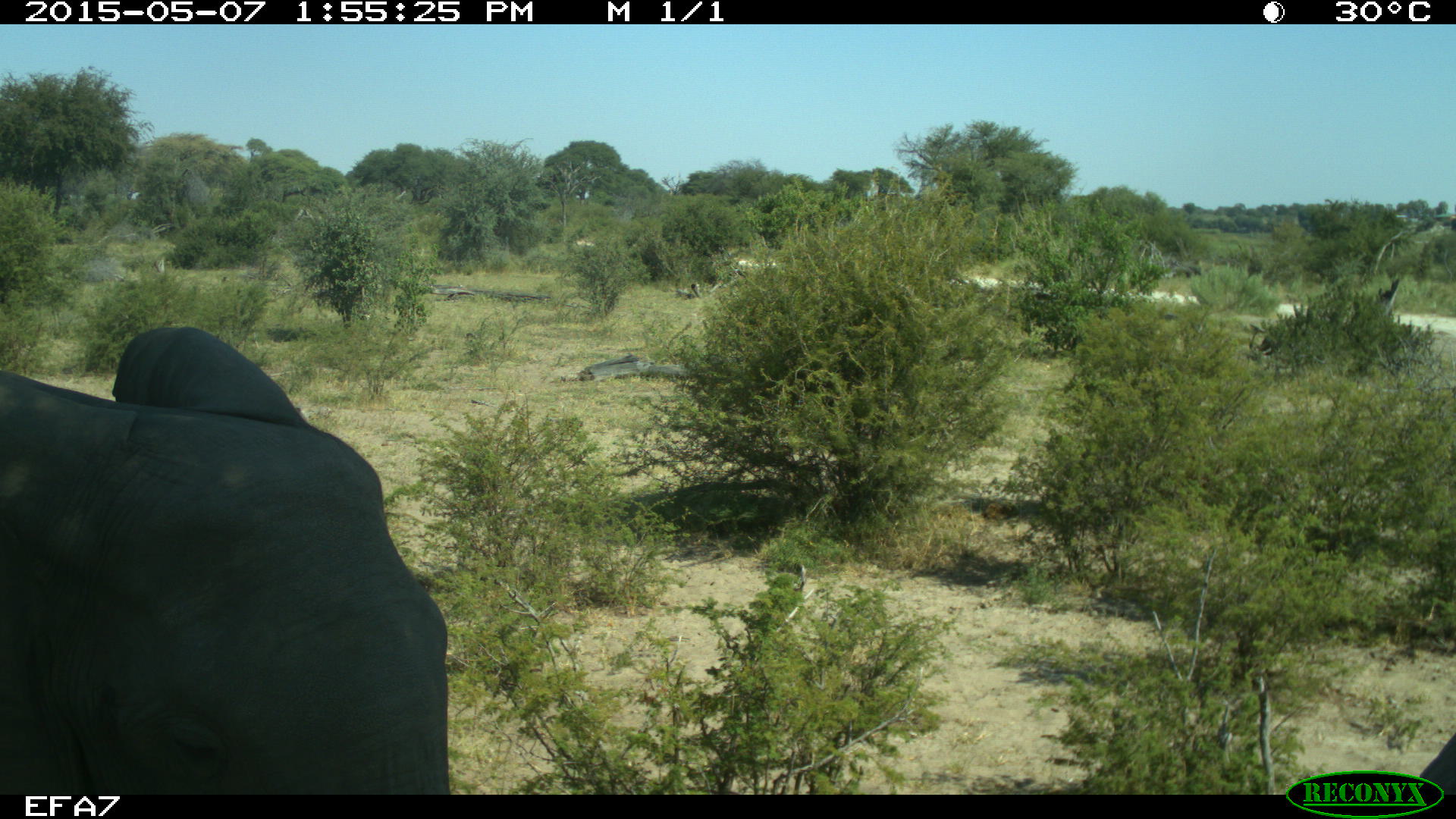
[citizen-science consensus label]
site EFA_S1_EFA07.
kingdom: Animalia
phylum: Chordata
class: Mammalia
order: Proboscidea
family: Elephantidae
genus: Loxodonta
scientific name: Loxodonta africana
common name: african bush elephant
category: elephant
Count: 1.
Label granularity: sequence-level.